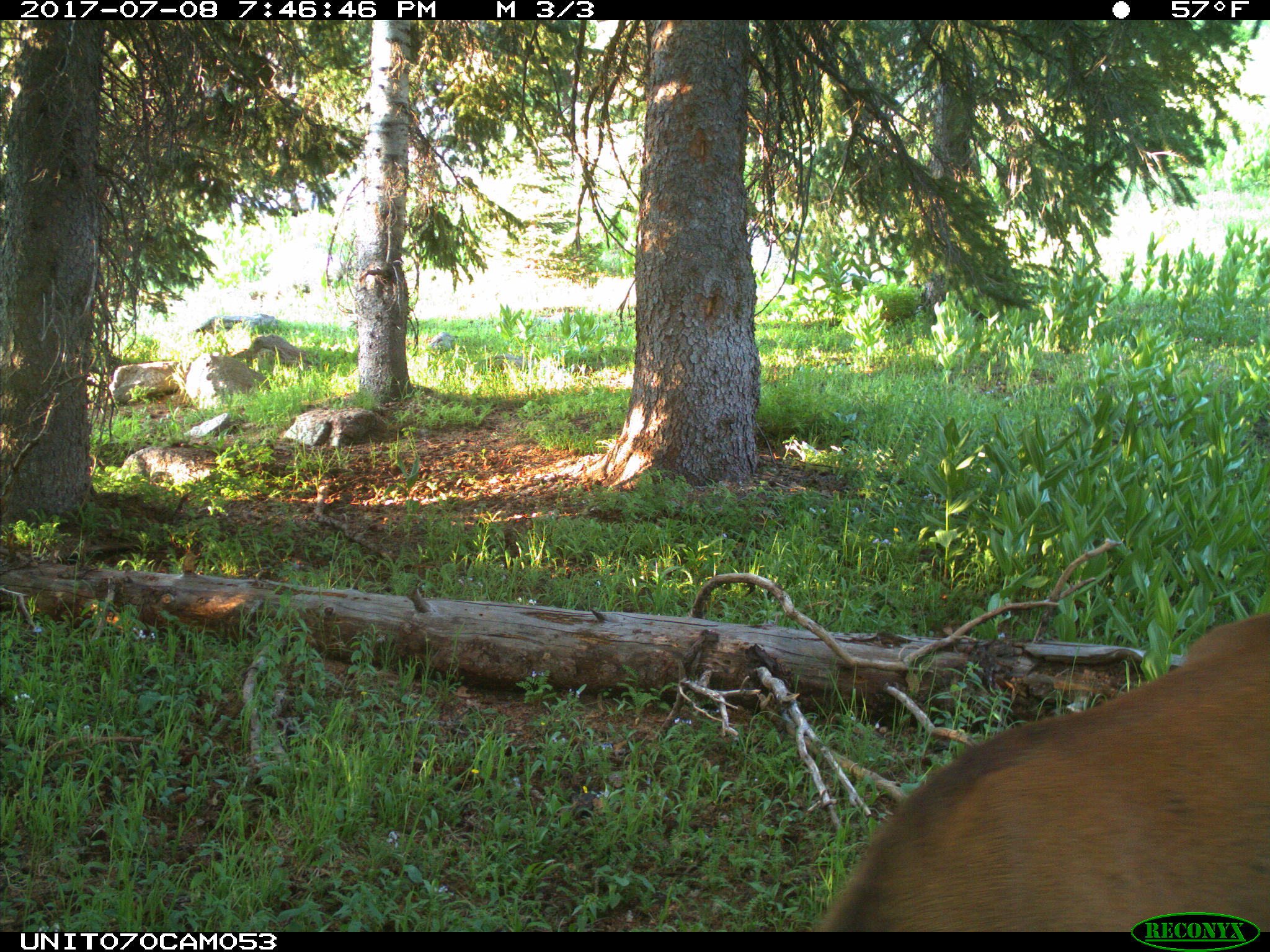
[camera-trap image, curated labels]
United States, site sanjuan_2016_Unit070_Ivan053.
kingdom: Animalia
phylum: Chordata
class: Mammalia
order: Artiodactyla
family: Cervidae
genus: Cervus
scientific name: Cervus elaphus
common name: red deer